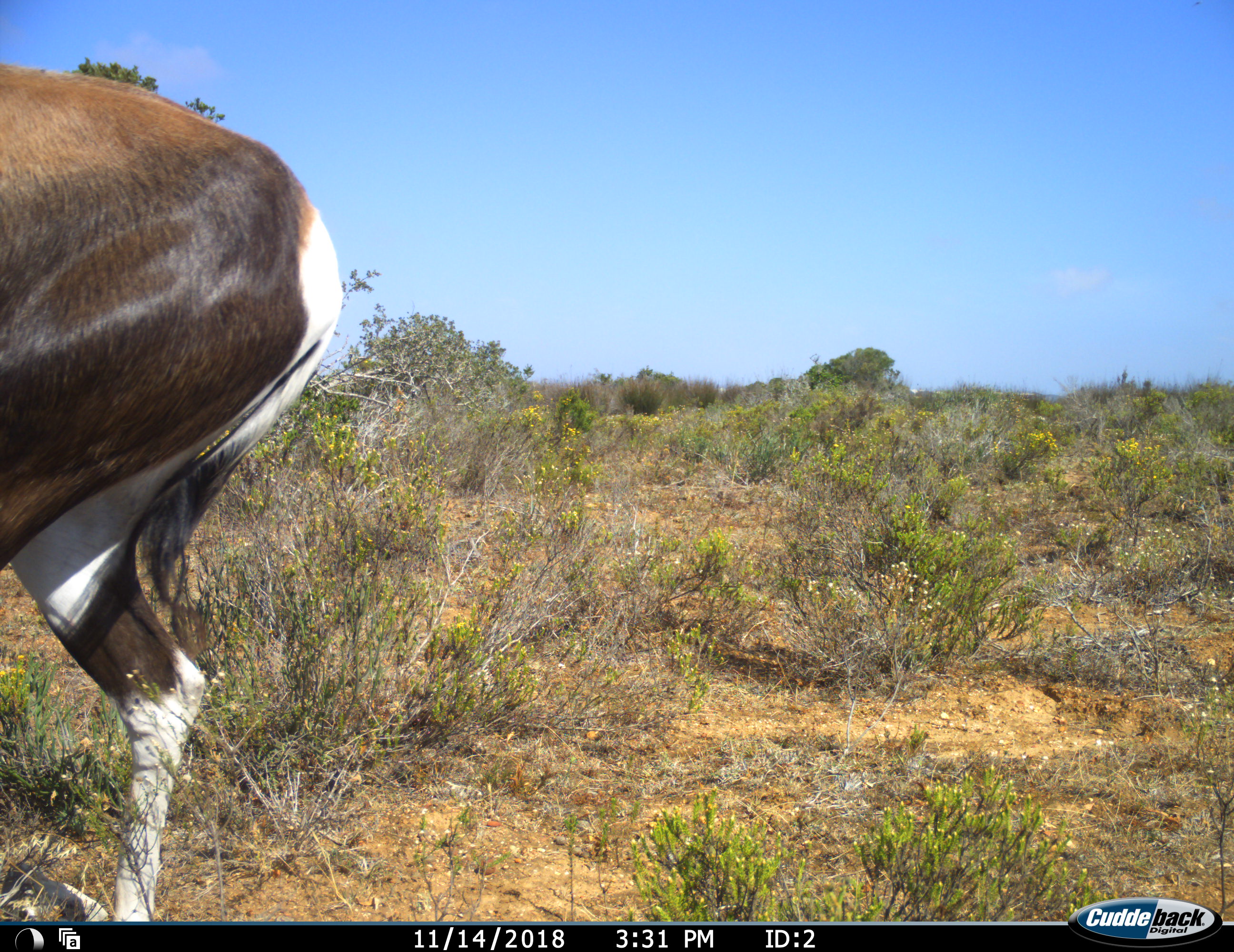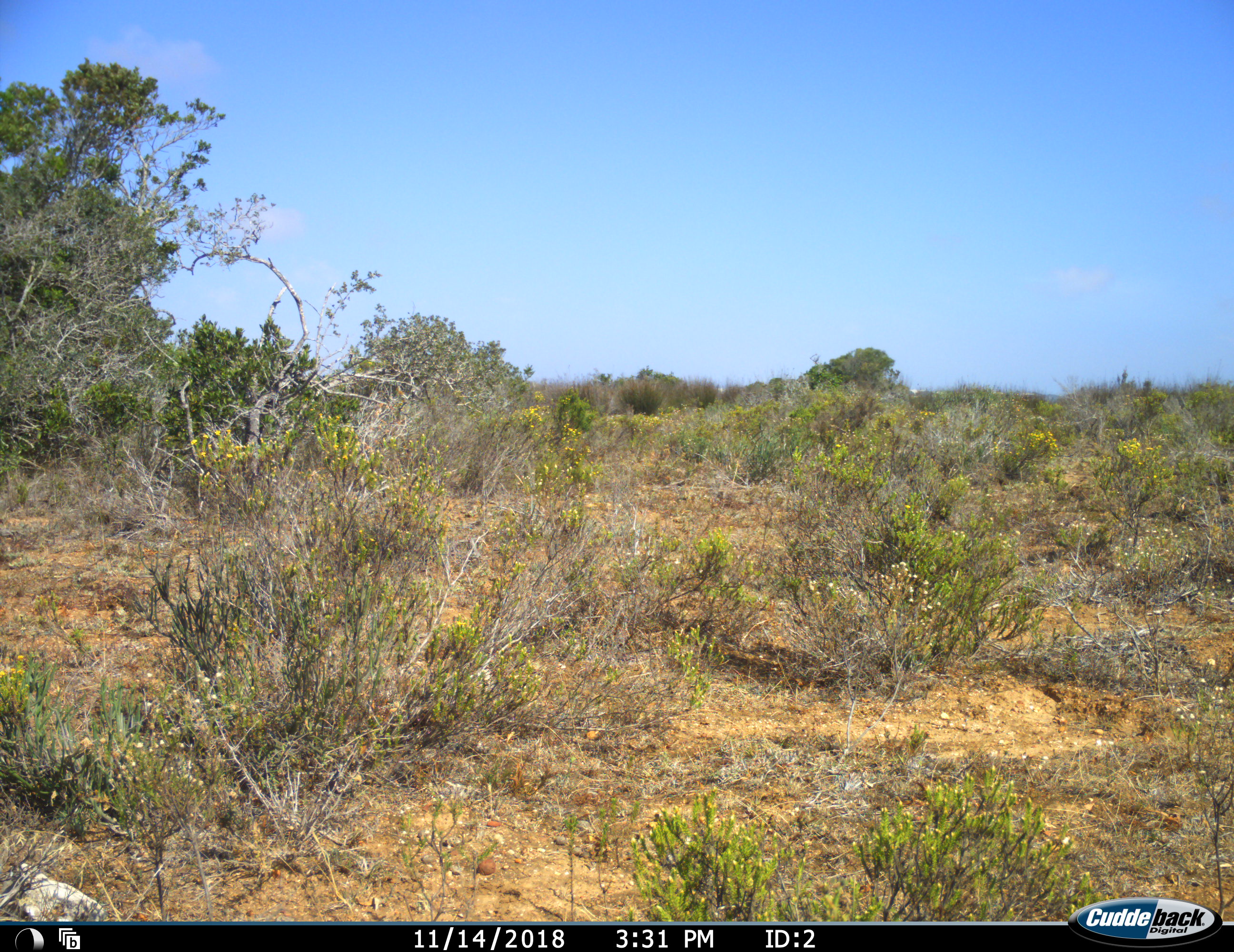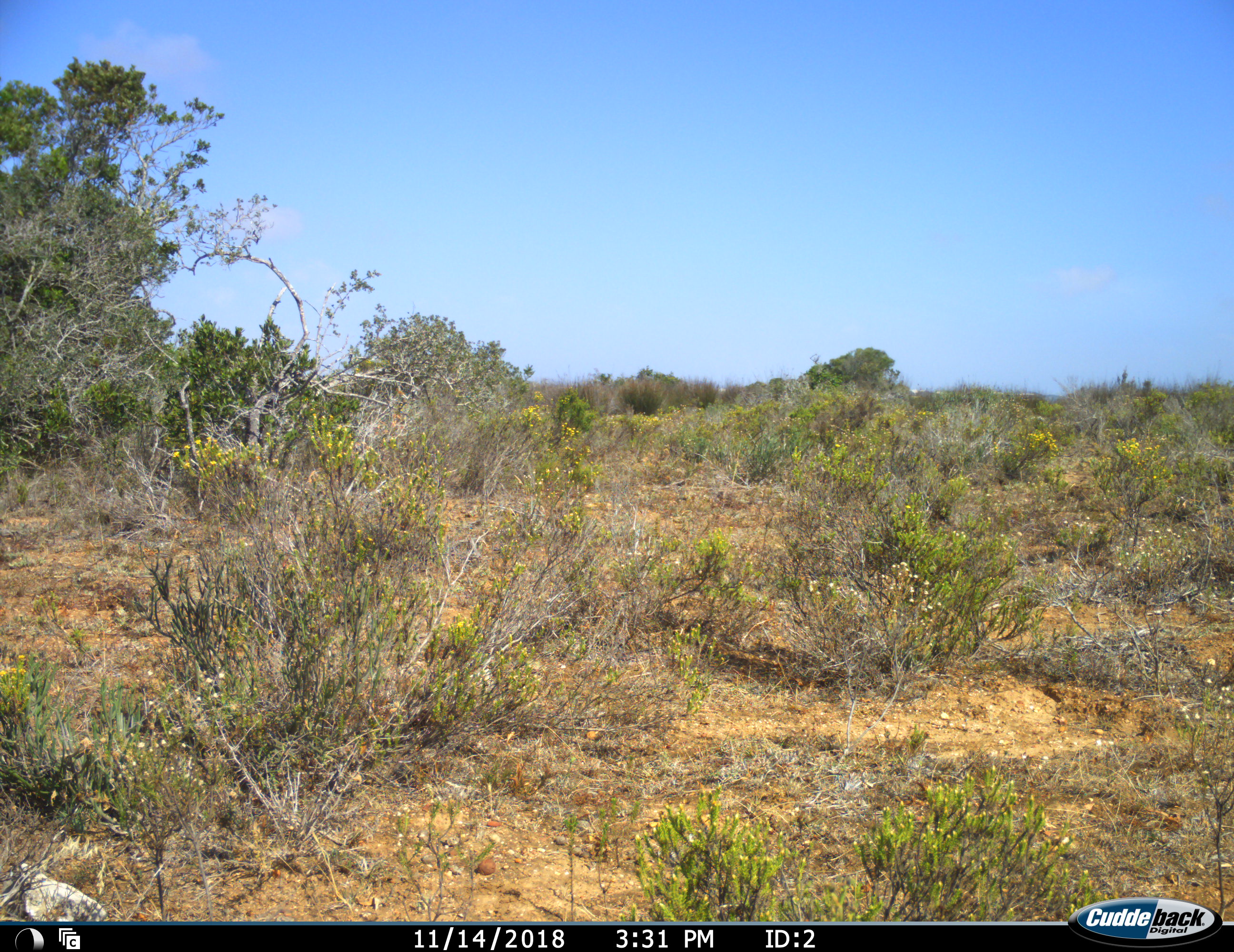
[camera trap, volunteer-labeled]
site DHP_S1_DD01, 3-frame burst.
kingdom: Animalia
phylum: Chordata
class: Mammalia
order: Artiodactyla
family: Bovidae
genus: Damaliscus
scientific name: Damaliscus pygargus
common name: bontebok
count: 1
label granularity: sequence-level